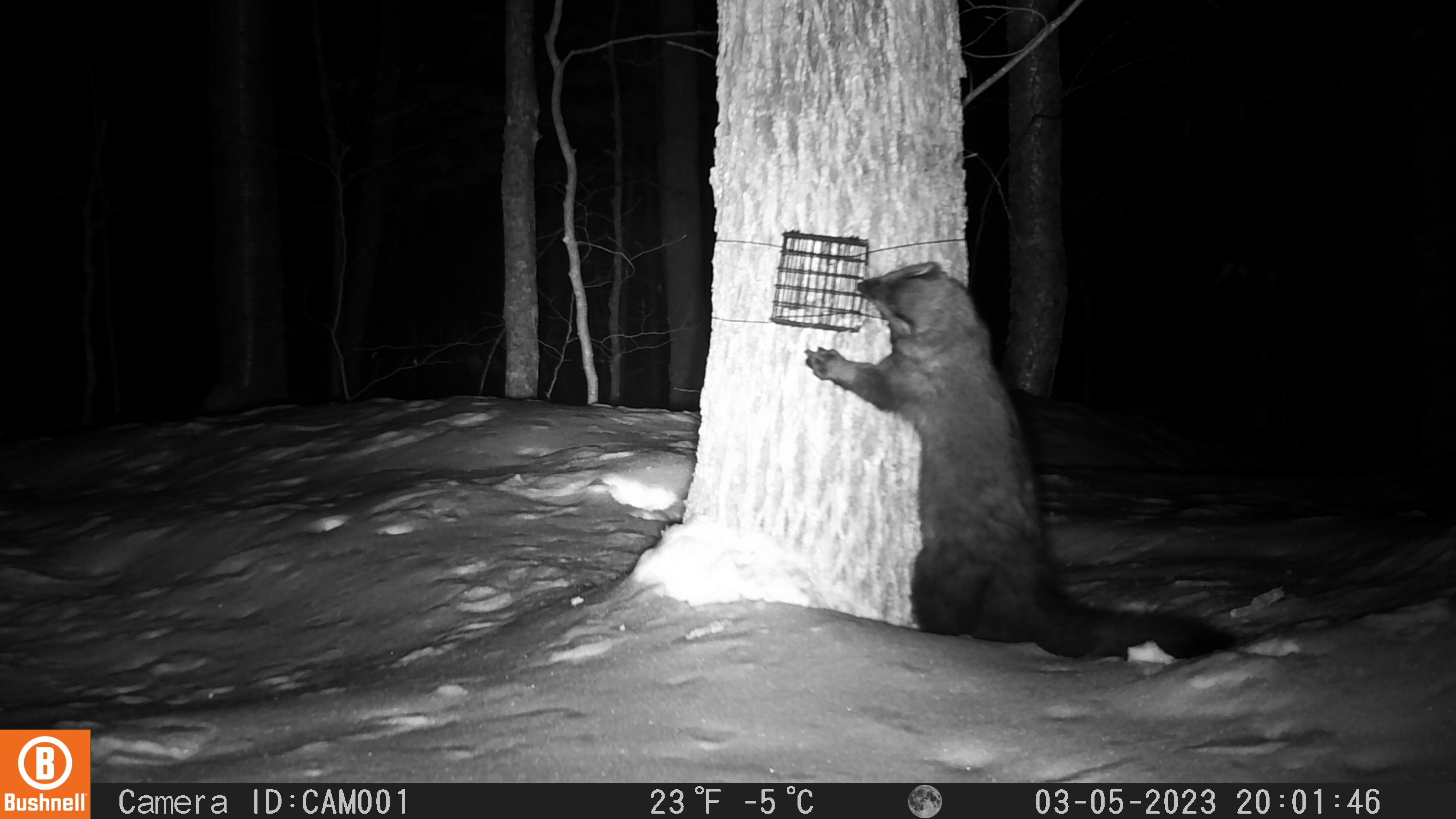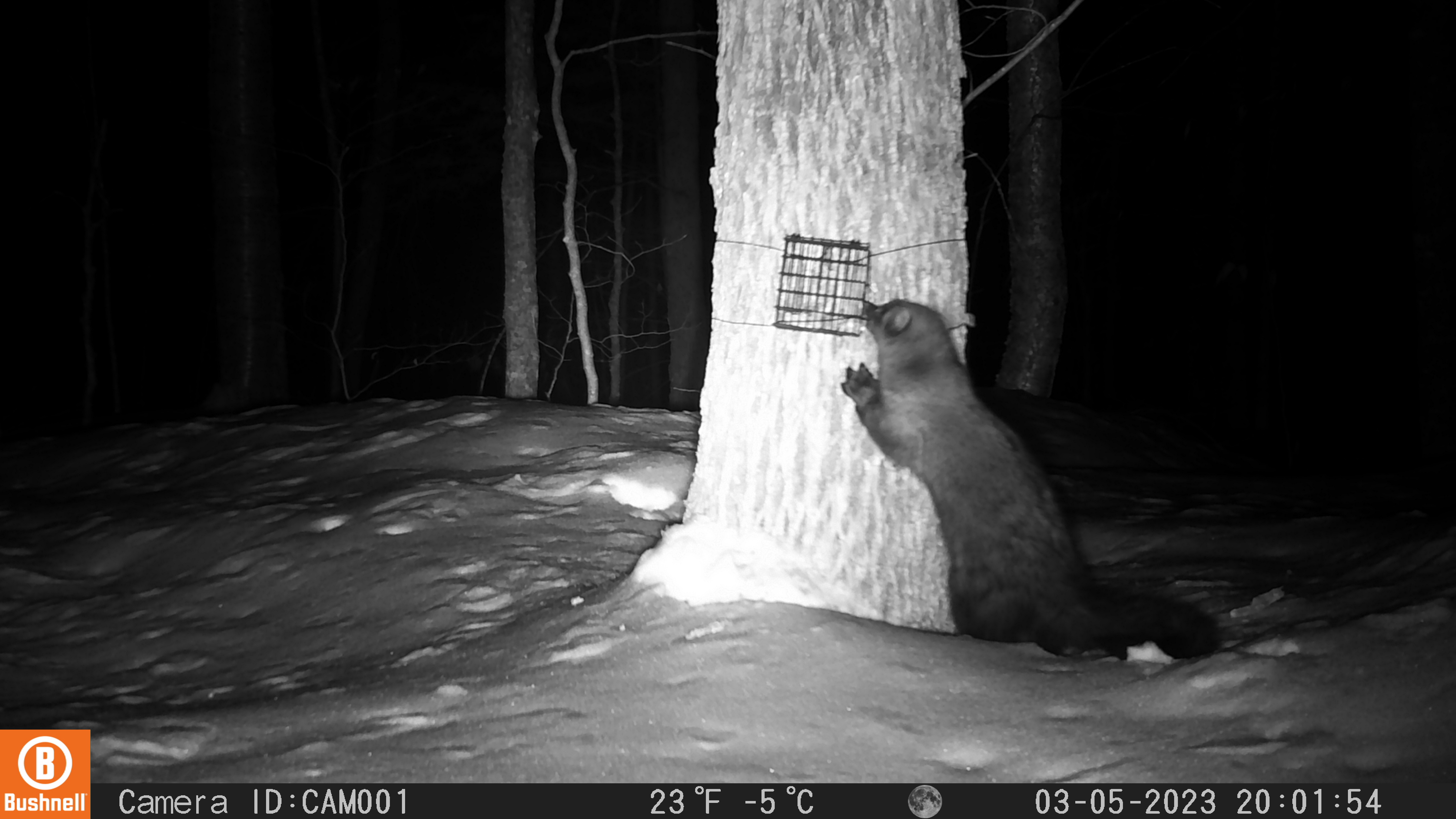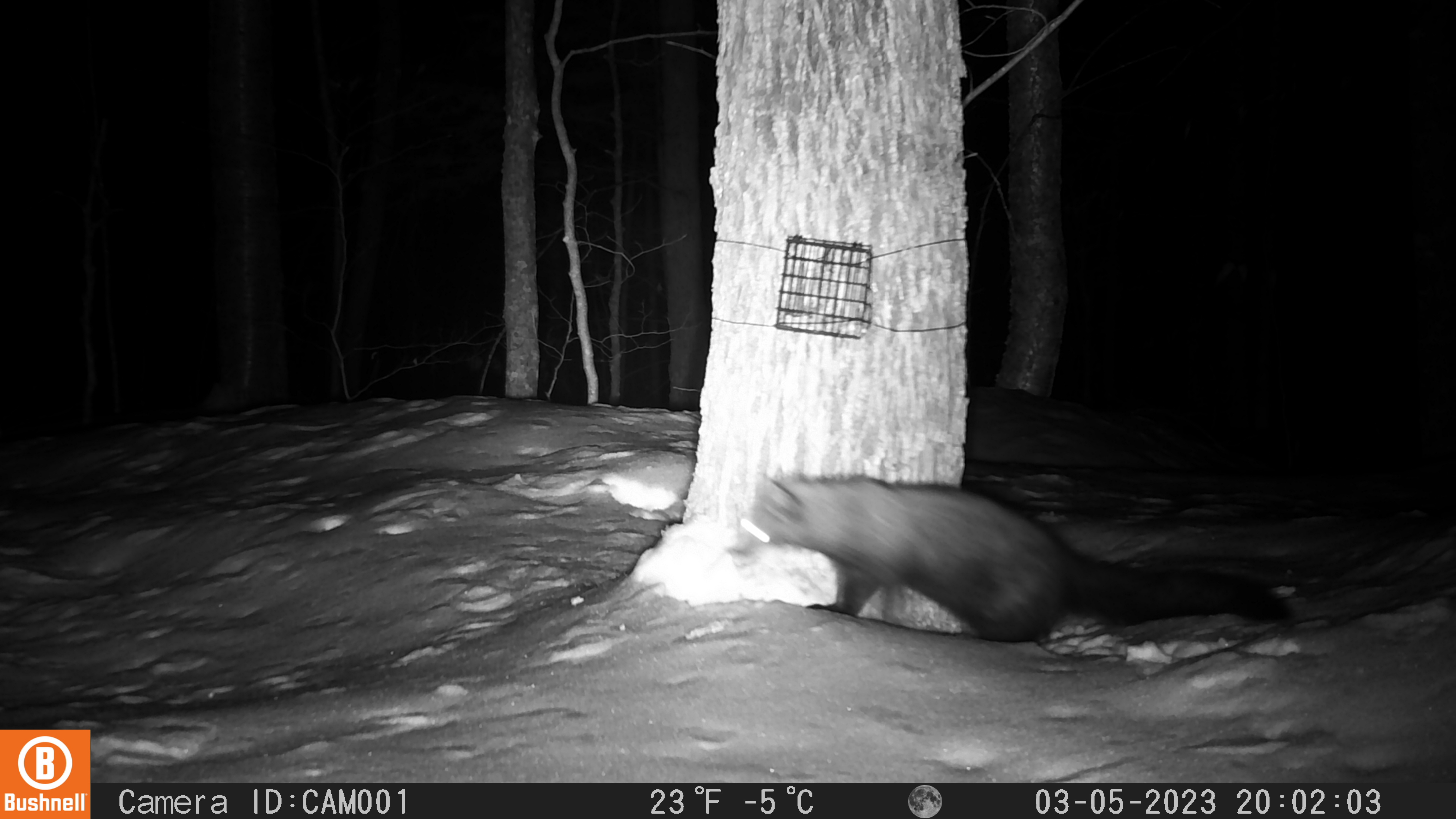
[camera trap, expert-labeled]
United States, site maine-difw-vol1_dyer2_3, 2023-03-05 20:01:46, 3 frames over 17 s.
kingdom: Animalia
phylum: Chordata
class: Mammalia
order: Carnivora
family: Mustelidae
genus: Pekania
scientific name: Pekania pennanti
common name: fisher